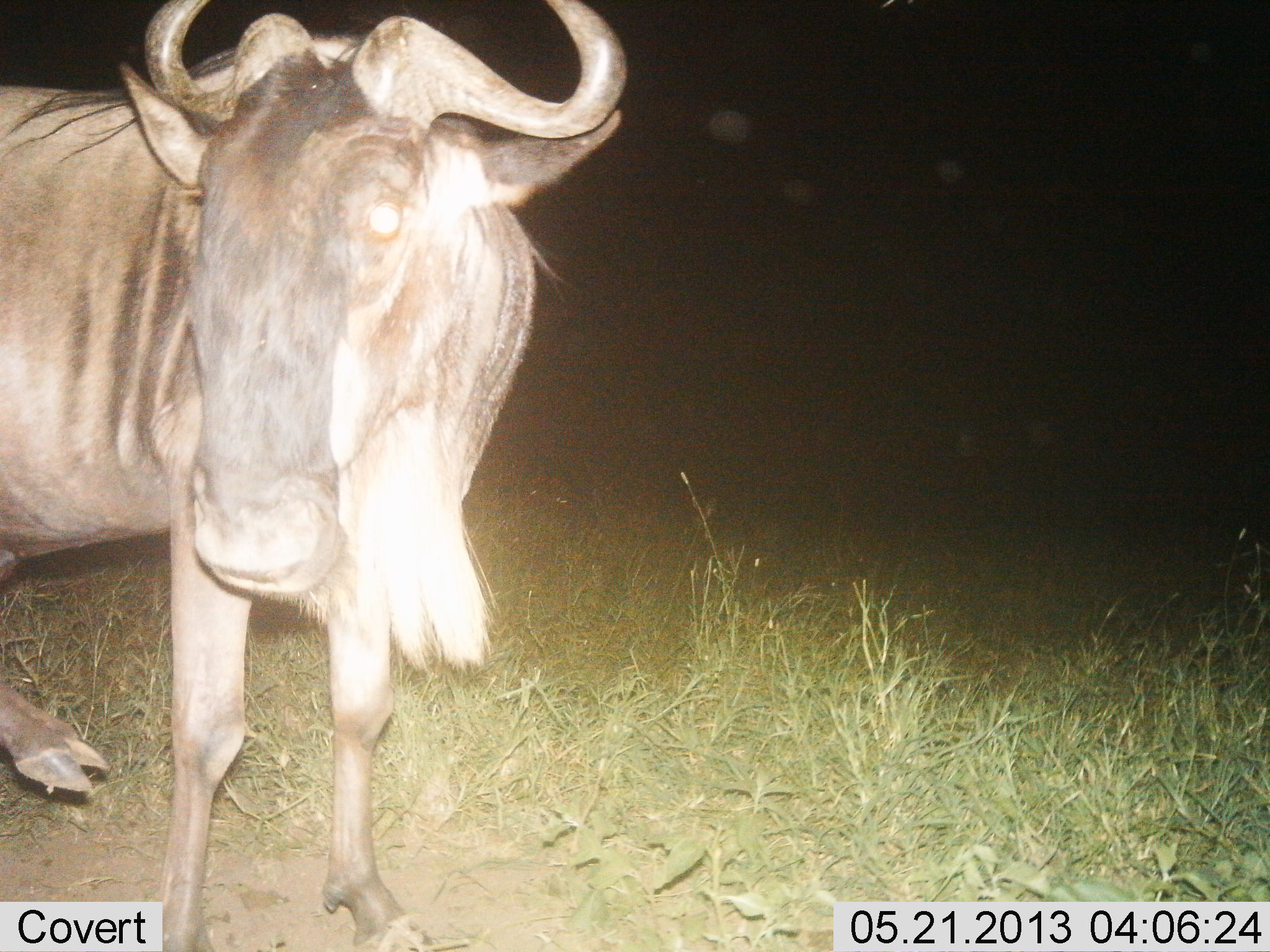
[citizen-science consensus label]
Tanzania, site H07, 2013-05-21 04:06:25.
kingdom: Animalia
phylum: Chordata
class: Mammalia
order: Artiodactyla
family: Bovidae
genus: Connochaetes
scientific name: Connochaetes taurinus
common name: blue wildebeest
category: wildebeest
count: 1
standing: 89%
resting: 0%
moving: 11%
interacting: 3%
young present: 0%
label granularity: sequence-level